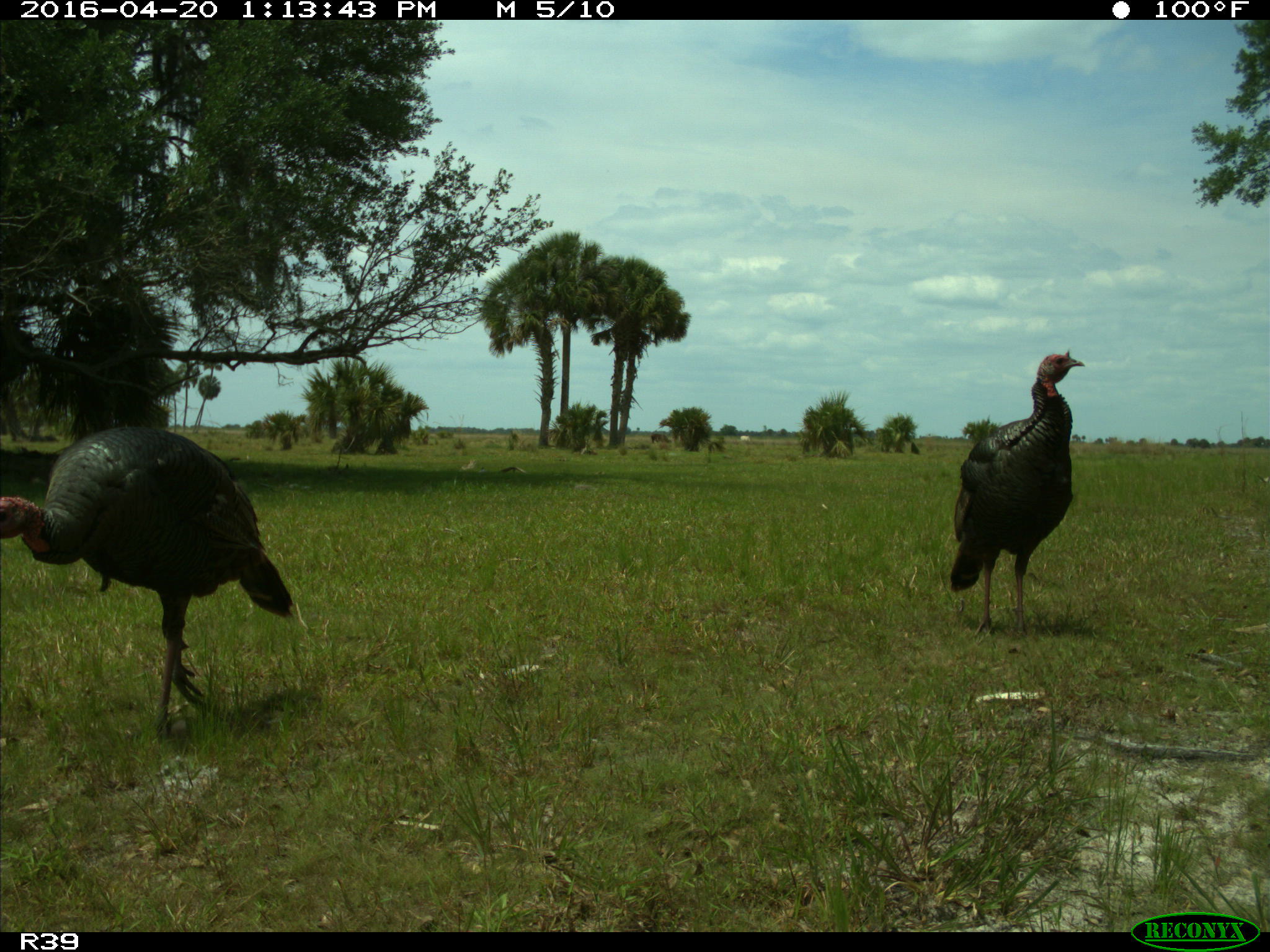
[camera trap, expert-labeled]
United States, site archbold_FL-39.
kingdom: Animalia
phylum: Chordata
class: Aves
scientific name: Aves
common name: birds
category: unidentified bird